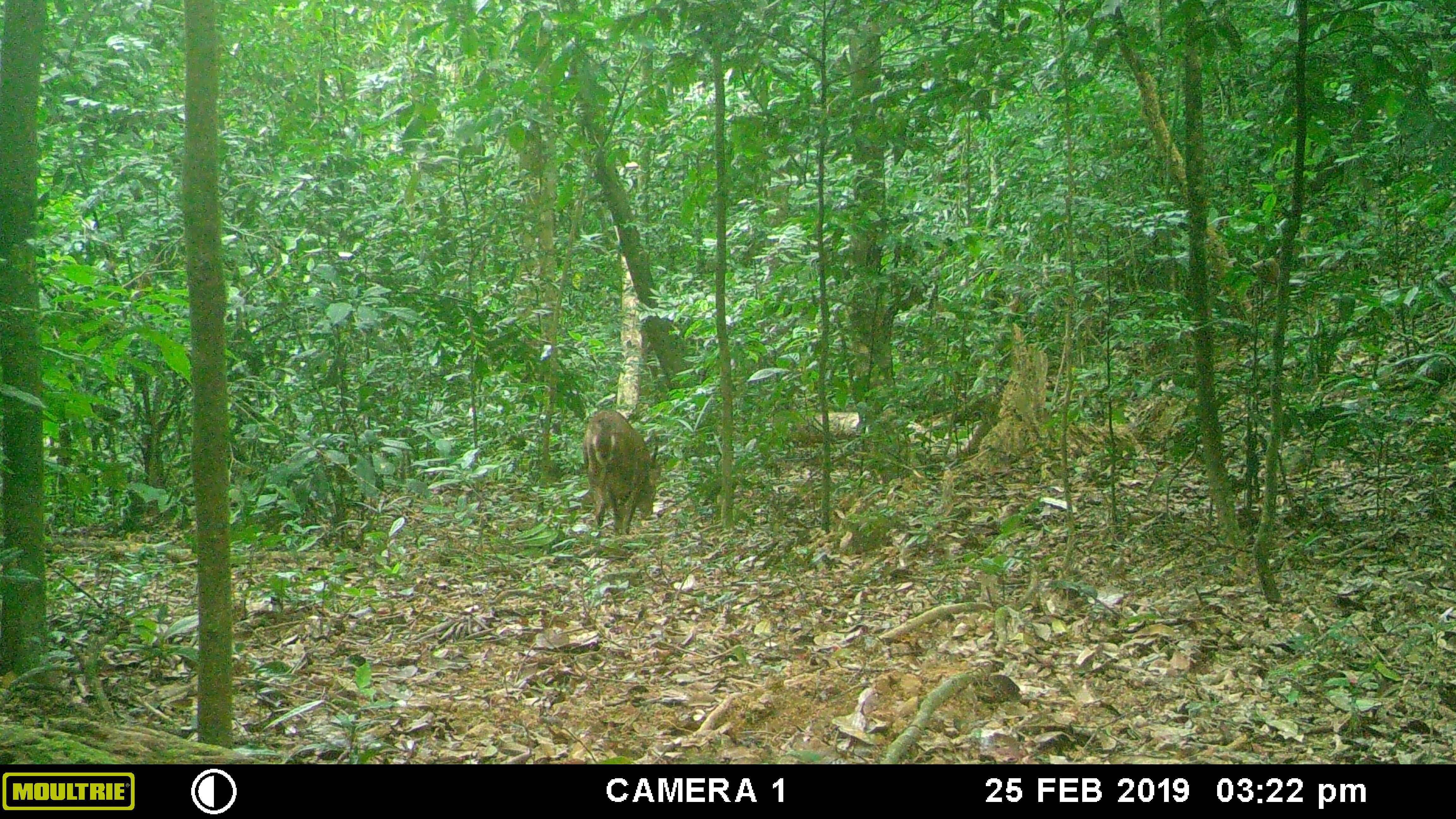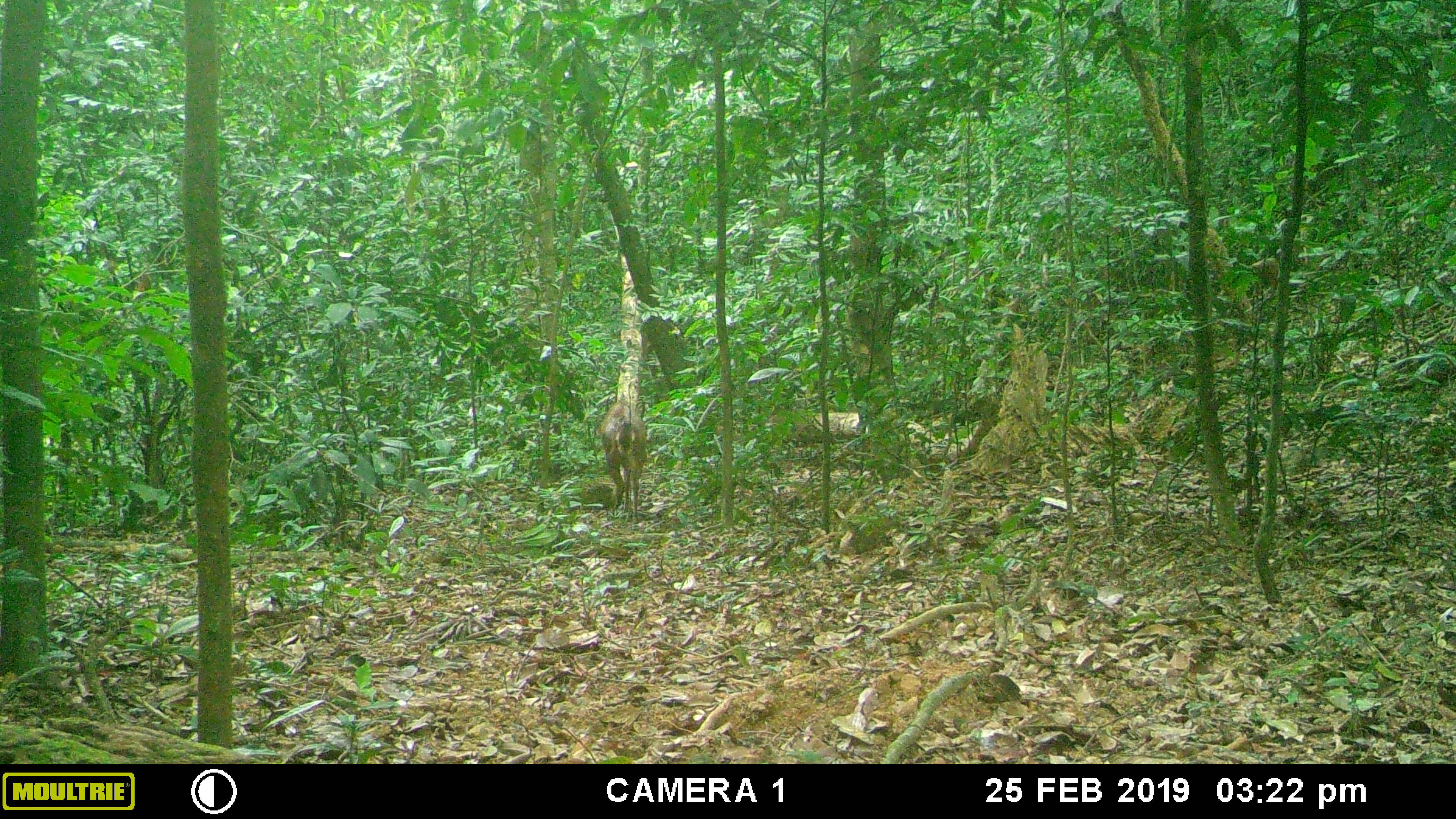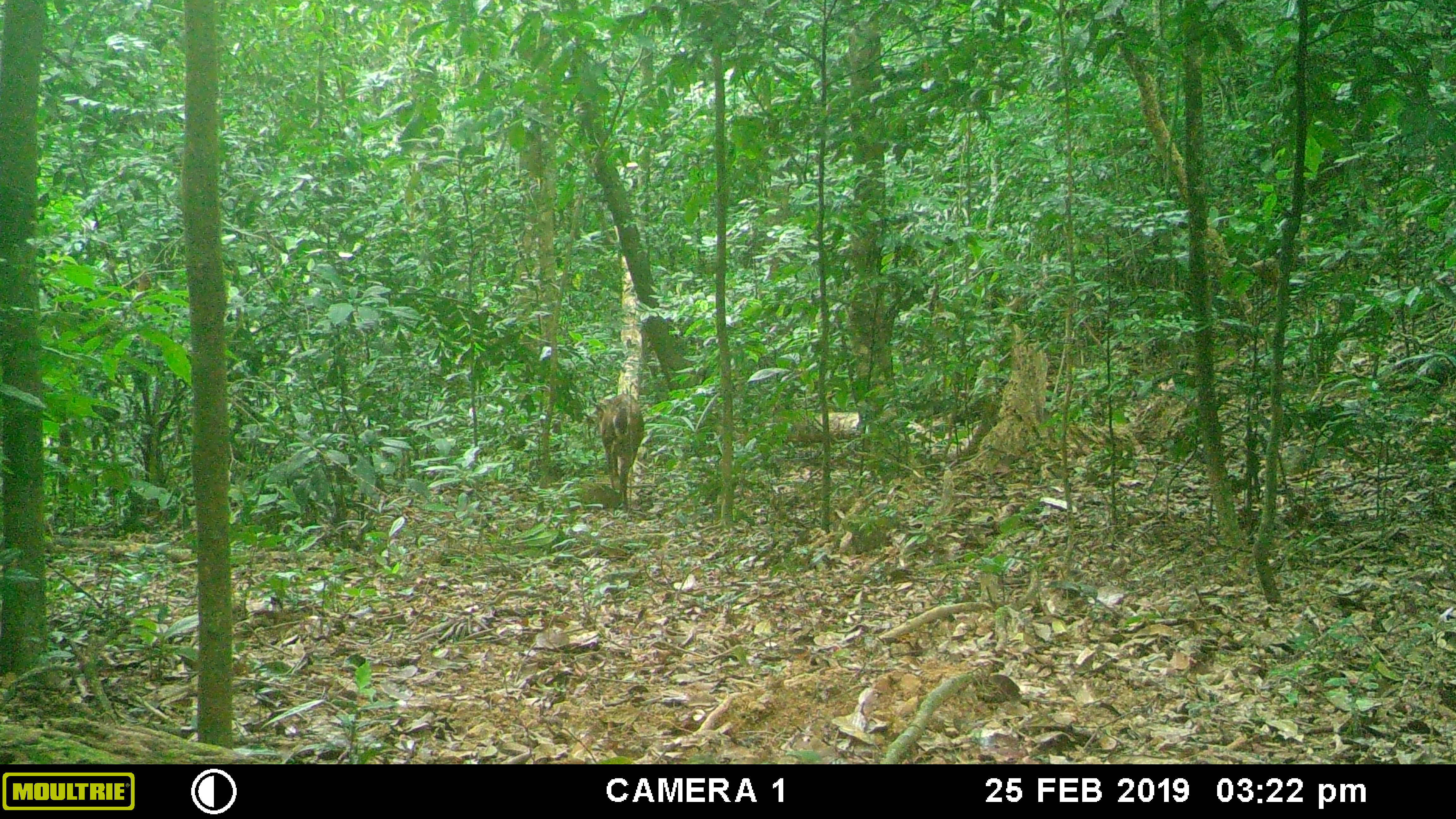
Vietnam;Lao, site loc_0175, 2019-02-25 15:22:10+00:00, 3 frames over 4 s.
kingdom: Animalia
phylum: Chordata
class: Mammalia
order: Artiodactyla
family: Cervidae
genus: Muntiacus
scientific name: Muntiacus vuquangensis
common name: large-antlered muntjac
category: large antlered muntjac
Large antlered muntjac (large-antlered muntjac) (Muntiacus vuquangensis). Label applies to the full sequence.